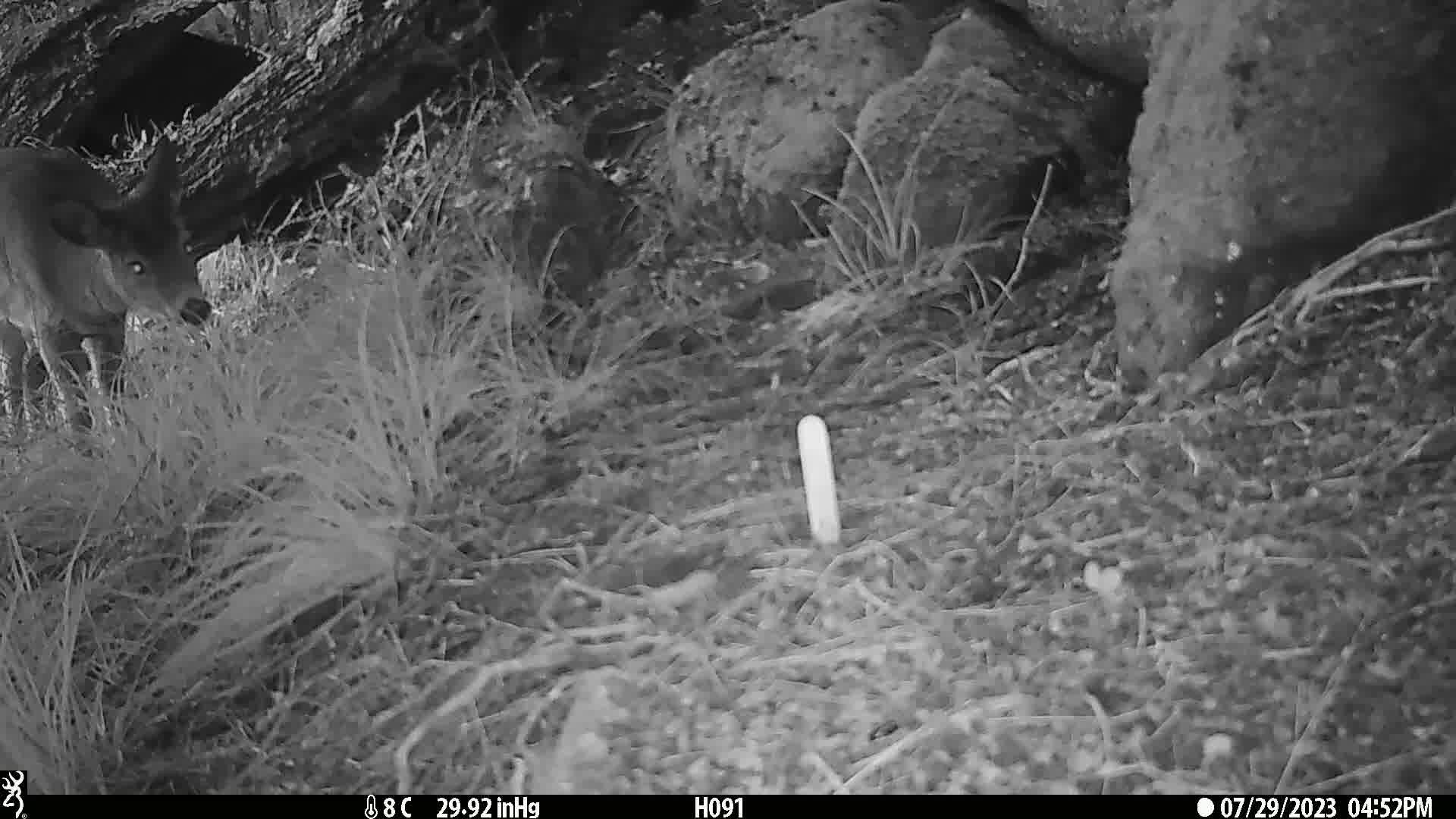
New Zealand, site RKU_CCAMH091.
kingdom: Animalia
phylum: Chordata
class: Mammalia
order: Artiodactyla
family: Cervidae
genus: Odocoileus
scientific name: Odocoileus virginianus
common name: white-tailed deer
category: white tailed deer